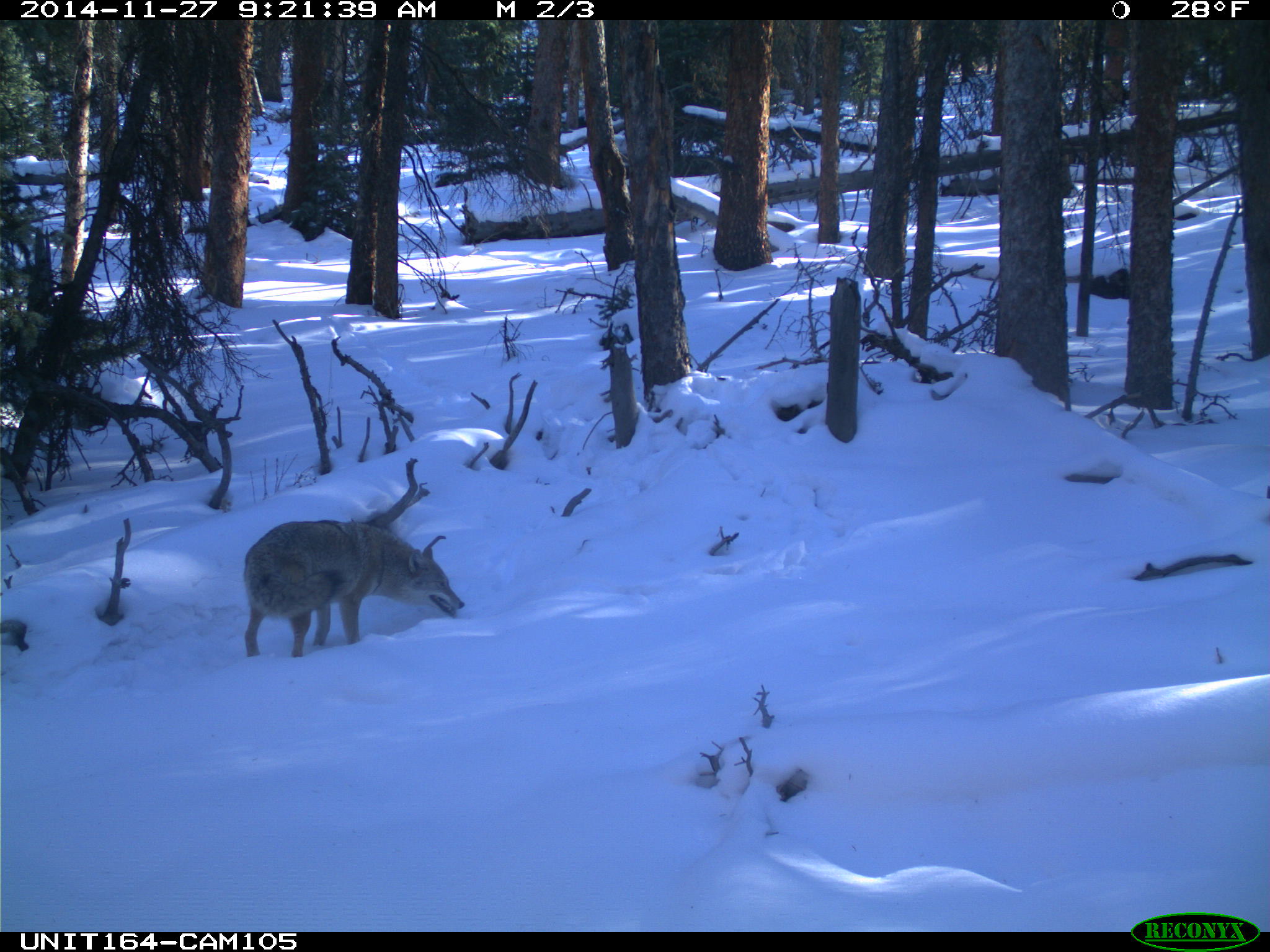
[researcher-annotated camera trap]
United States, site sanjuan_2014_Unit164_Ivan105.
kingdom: Animalia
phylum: Chordata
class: Mammalia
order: Carnivora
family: Canidae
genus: Canis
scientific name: Canis latrans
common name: coyote